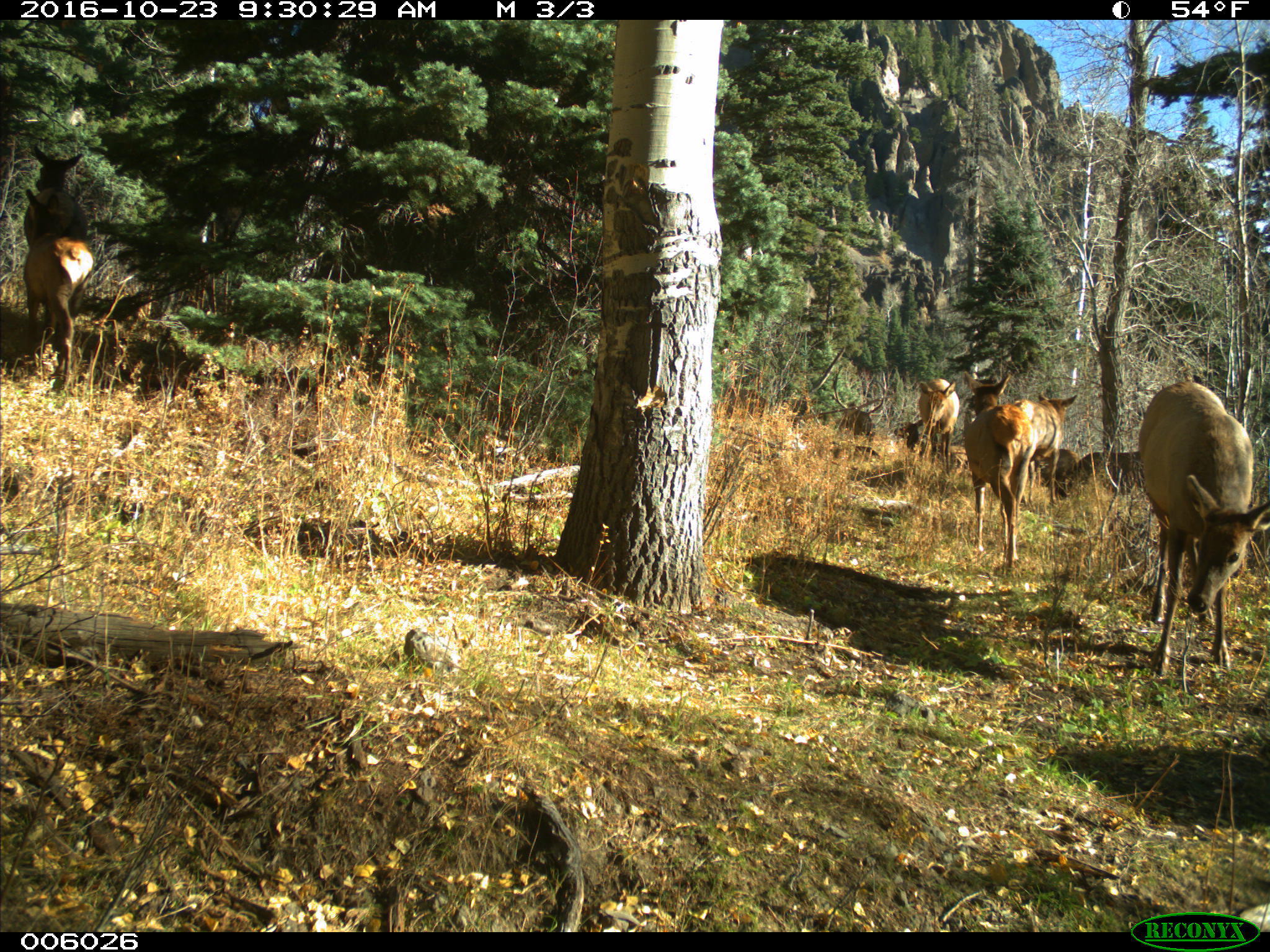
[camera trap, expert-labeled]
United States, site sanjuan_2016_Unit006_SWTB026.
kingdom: Animalia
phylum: Chordata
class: Mammalia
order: Artiodactyla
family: Cervidae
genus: Cervus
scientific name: Cervus elaphus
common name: red deer